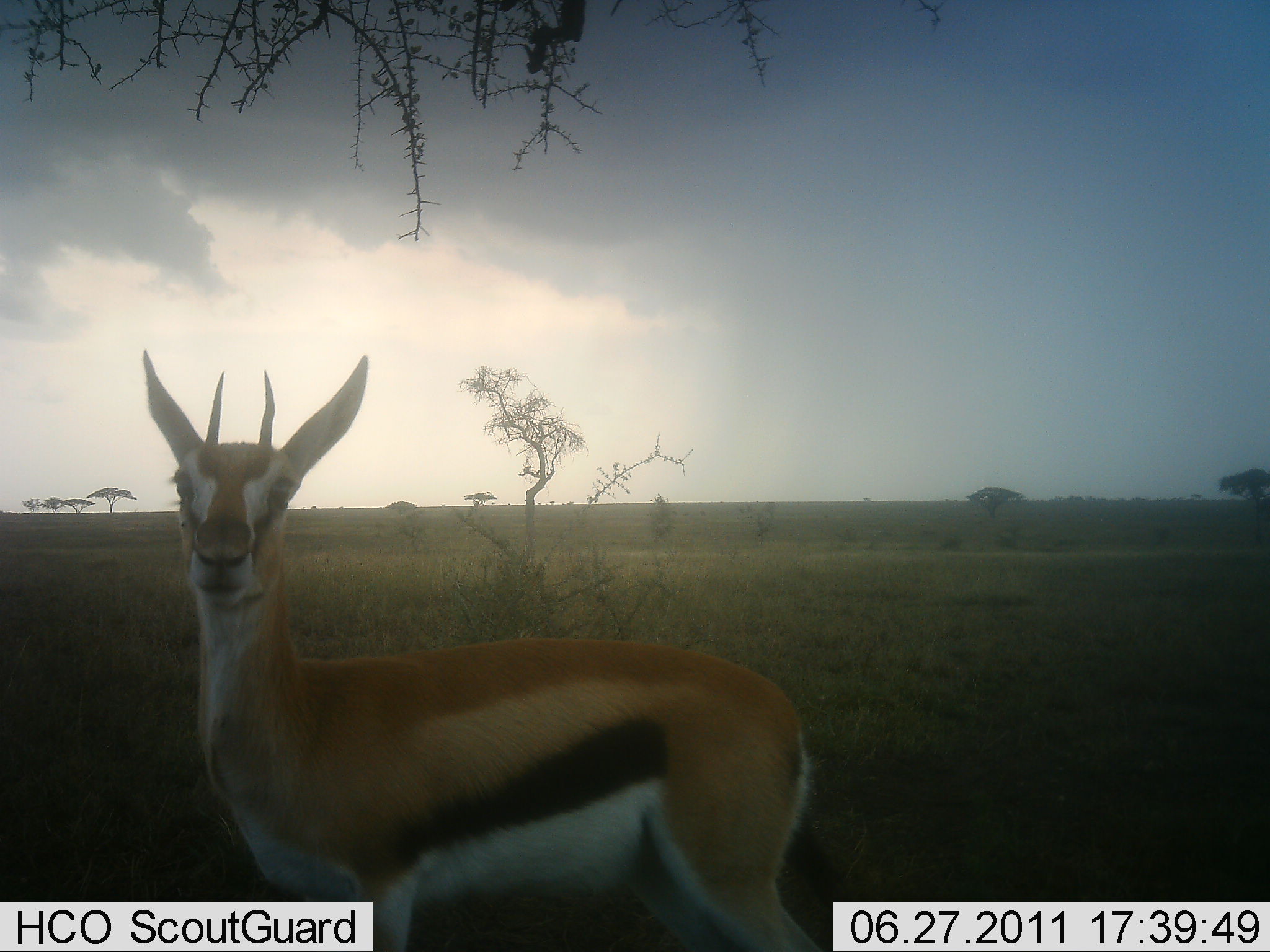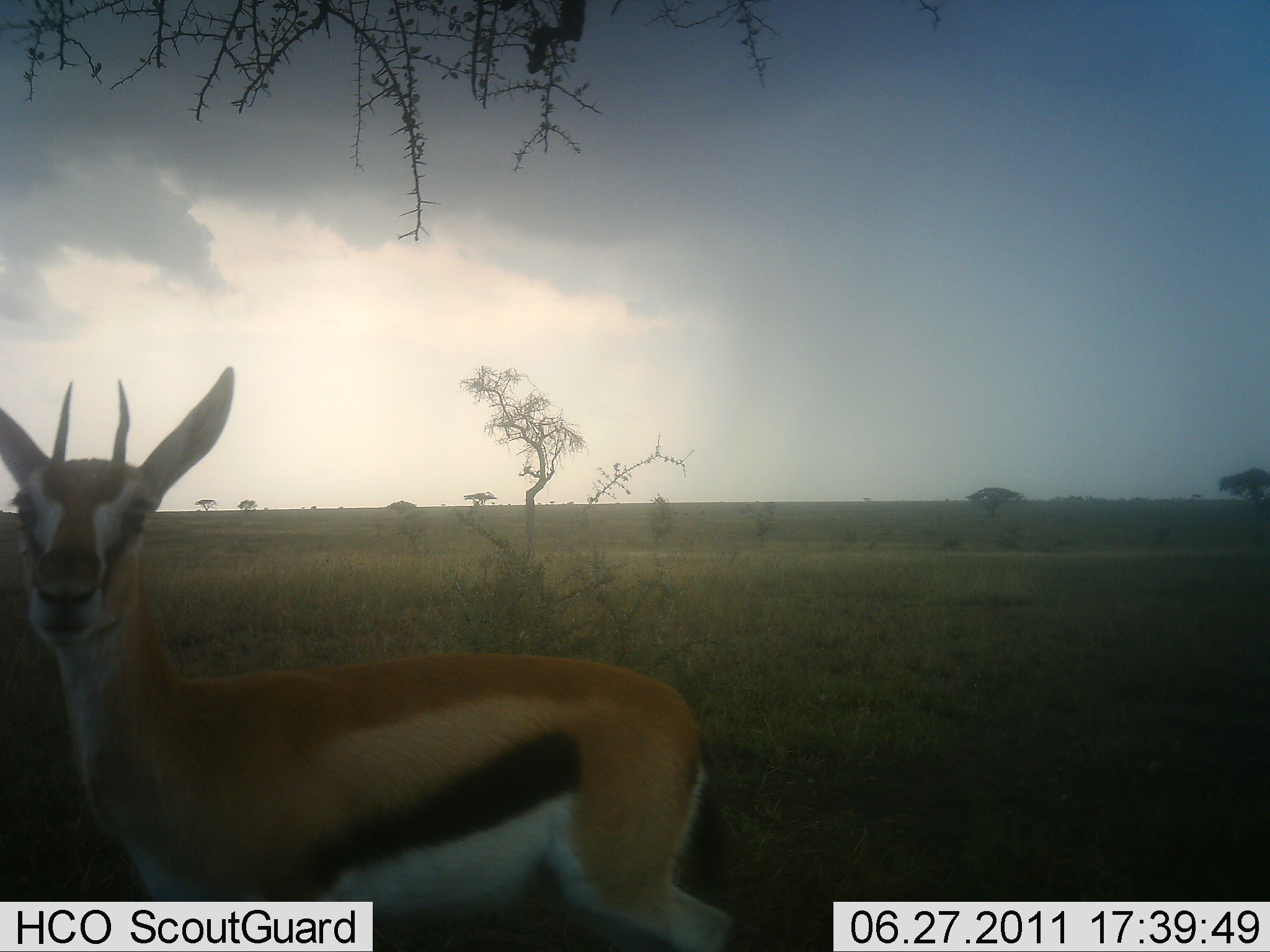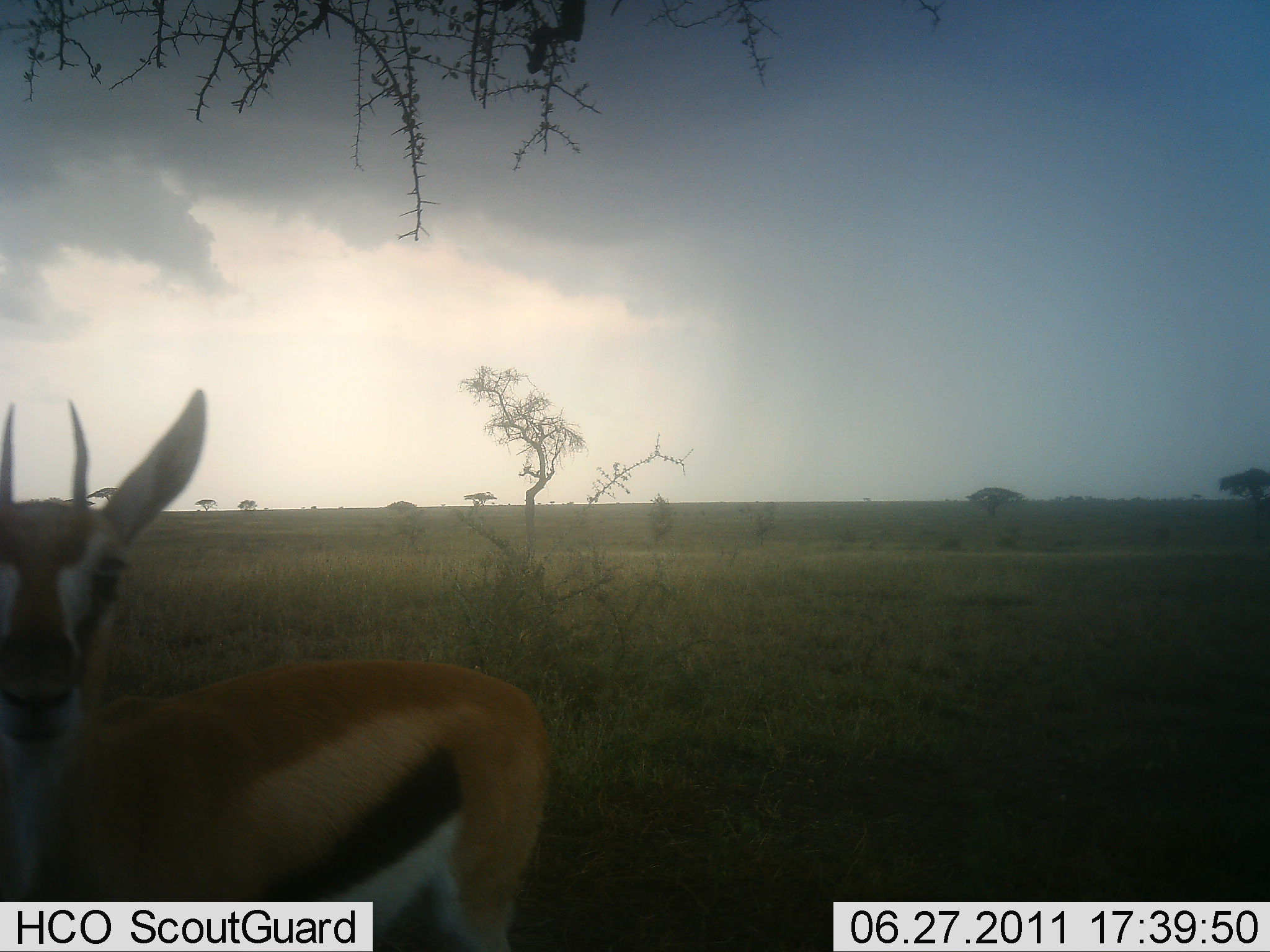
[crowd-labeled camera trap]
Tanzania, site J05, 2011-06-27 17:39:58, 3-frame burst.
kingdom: Animalia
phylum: Chordata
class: Mammalia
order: Artiodactyla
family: Bovidae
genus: Eudorcas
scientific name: Eudorcas thomsonii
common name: thomson's gazelle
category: gazellethomsons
Gazellethomsons (thomson's gazelle) (Eudorcas thomsonii), count 1. Behavior (volunteer vote fractions): standing 64%, resting 0%, moving 55%, interacting 0%. Young present (vote fraction): 0%. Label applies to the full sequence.